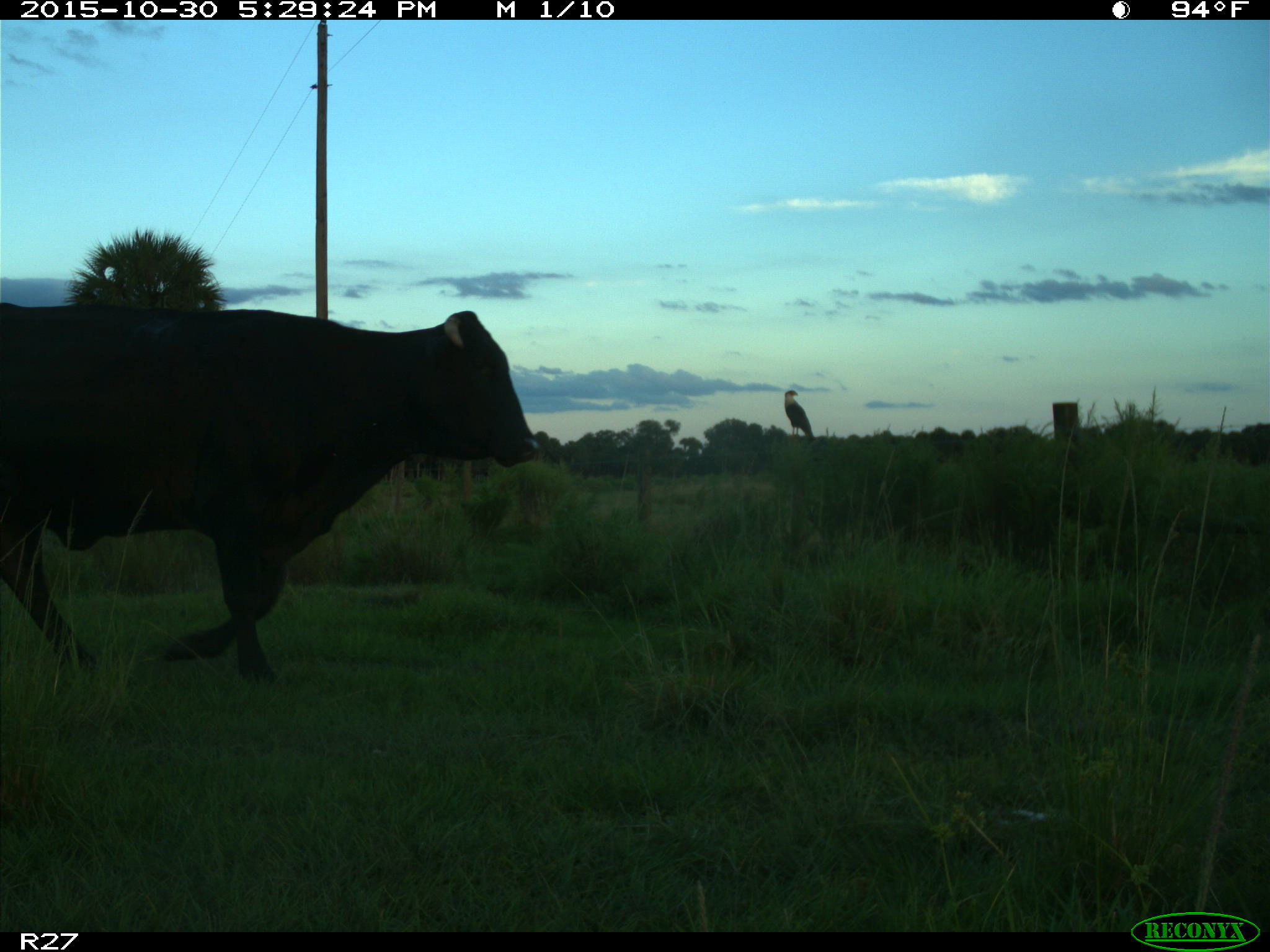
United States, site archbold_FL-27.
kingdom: Animalia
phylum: Chordata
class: Mammalia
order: Artiodactyla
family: Bovidae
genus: Bos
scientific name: Bos taurus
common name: domestic cow